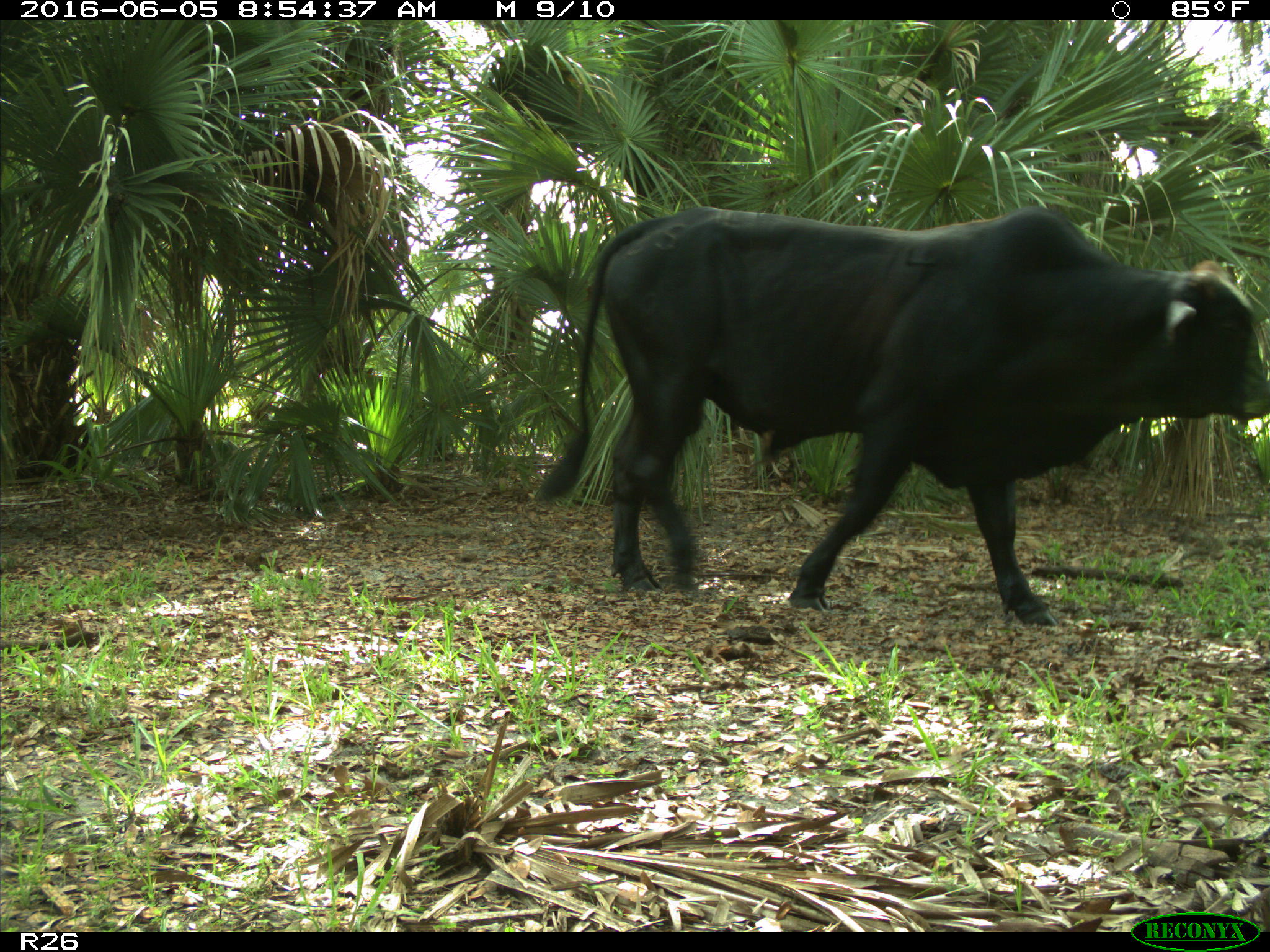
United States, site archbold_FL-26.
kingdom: Animalia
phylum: Chordata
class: Mammalia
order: Artiodactyla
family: Bovidae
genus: Bos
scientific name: Bos taurus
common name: domestic cow